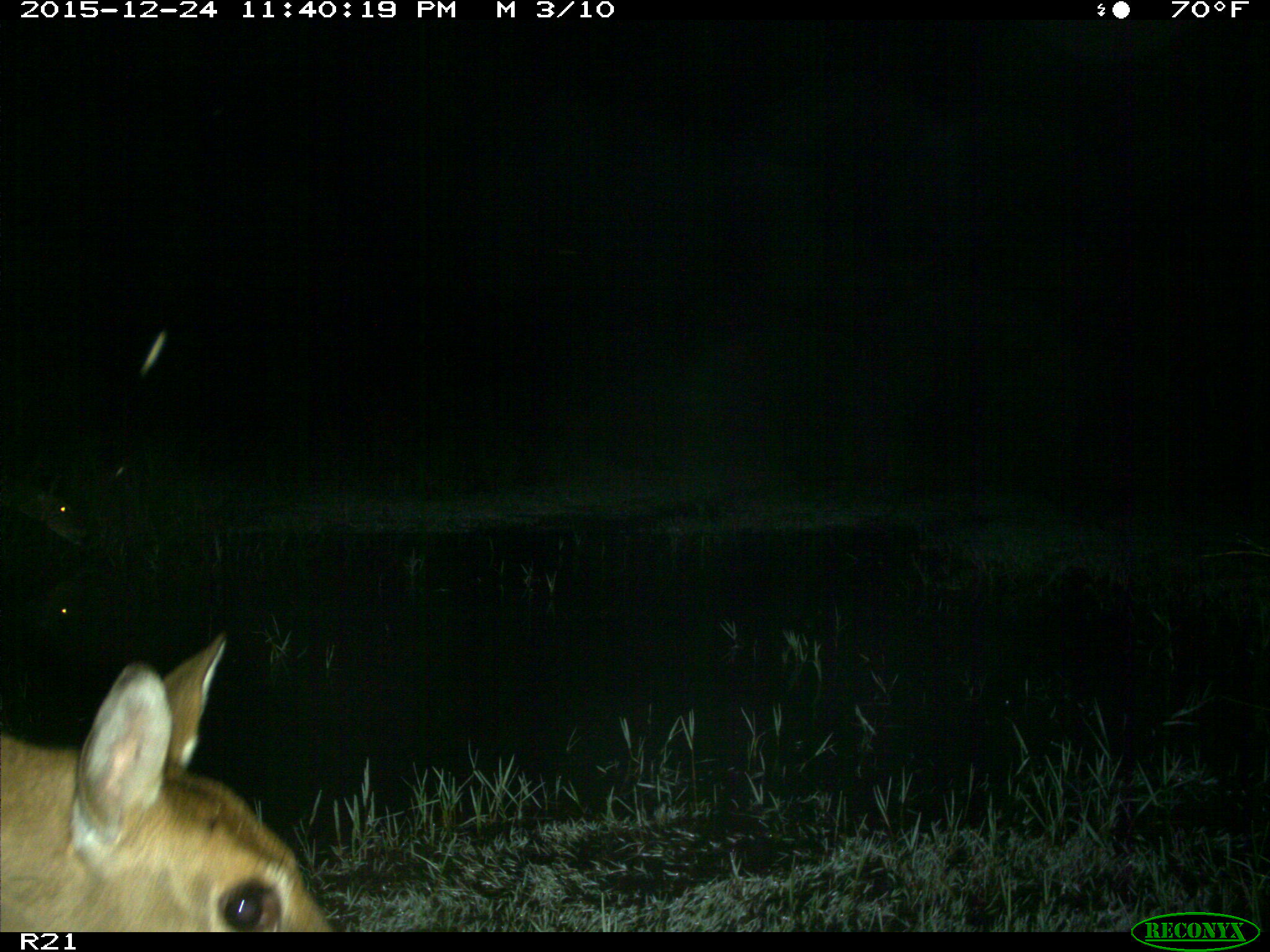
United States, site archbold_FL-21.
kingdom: Animalia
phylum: Chordata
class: Mammalia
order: Artiodactyla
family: Cervidae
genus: Odocoileus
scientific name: Odocoileus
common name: deer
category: unidentified deer